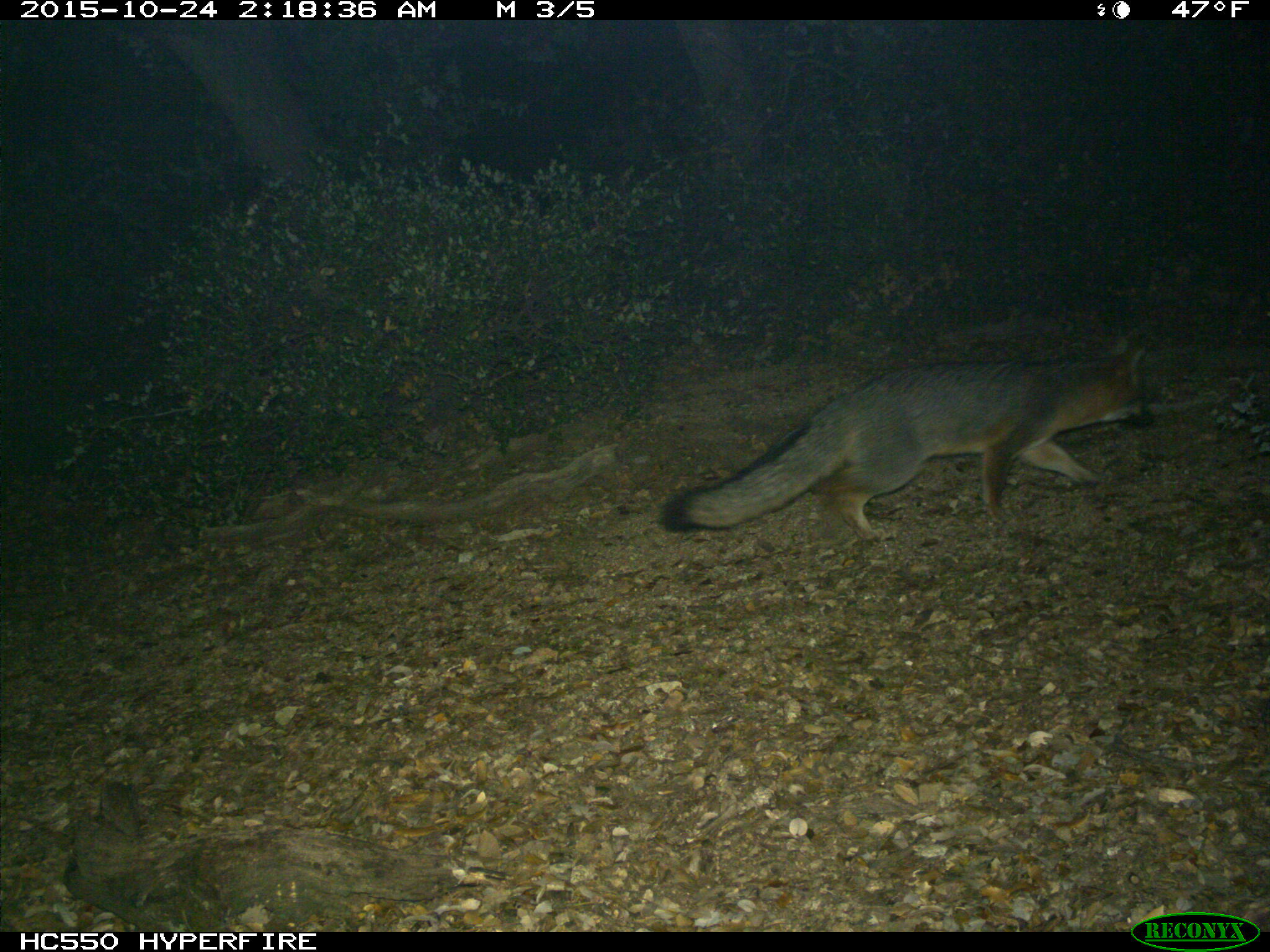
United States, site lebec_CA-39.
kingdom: Animalia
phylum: Chordata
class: Mammalia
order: Carnivora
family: Canidae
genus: Urocyon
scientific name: Urocyon cinereoargenteus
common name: gray fox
Urocyon cinereoargenteus (gray fox).